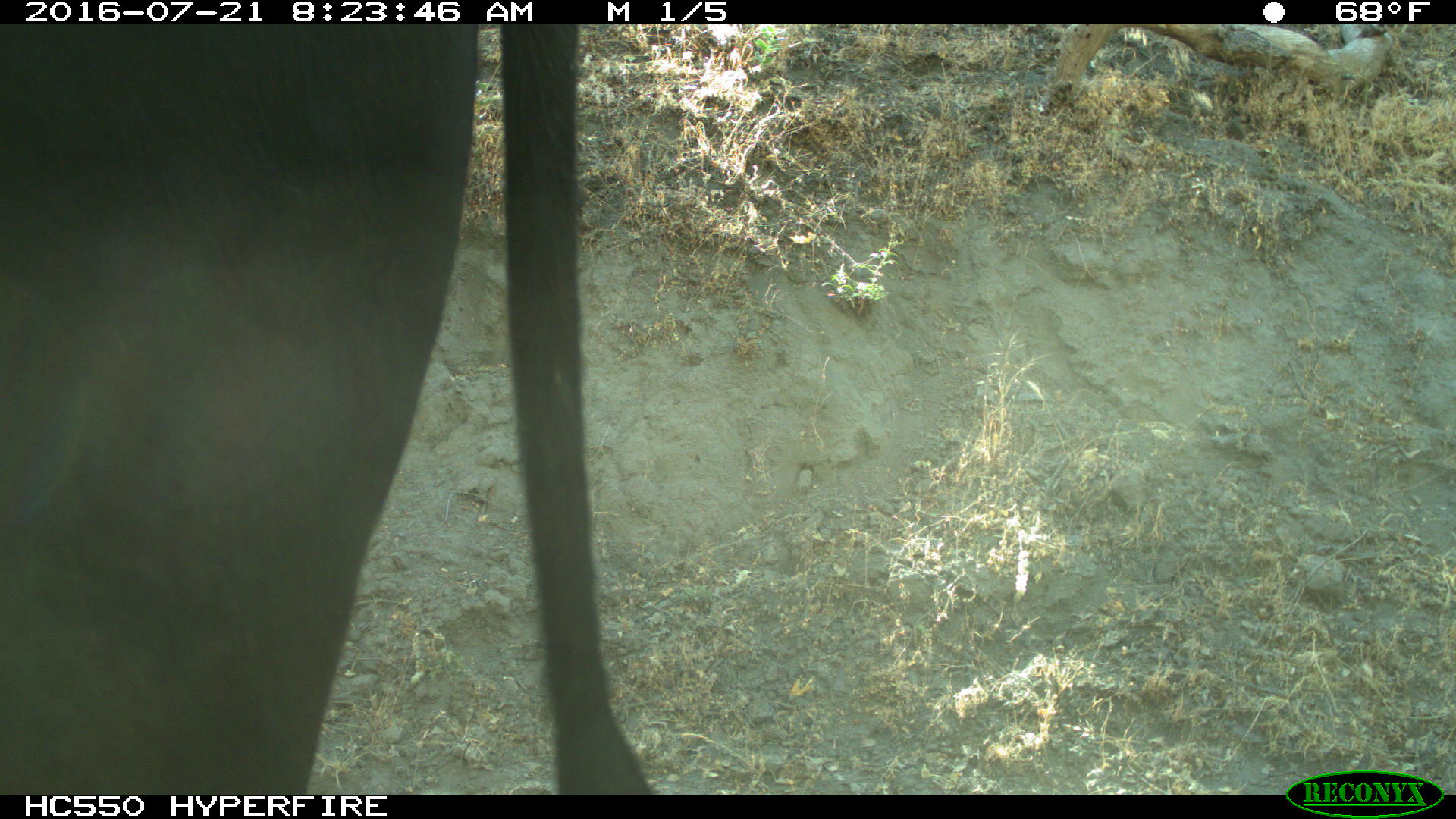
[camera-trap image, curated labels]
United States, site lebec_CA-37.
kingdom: Animalia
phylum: Chordata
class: Mammalia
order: Artiodactyla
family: Bovidae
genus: Bos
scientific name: Bos taurus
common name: domestic cow